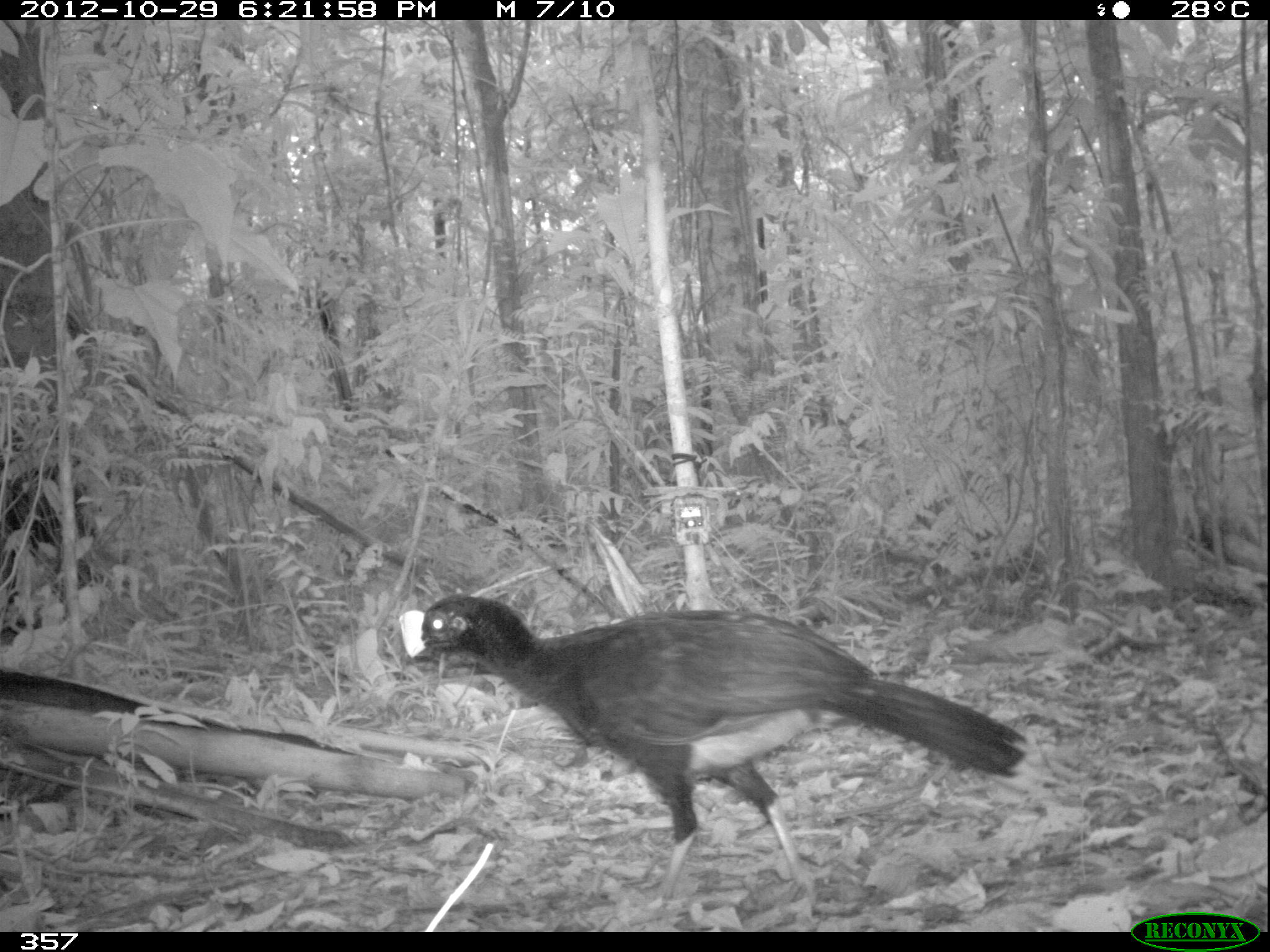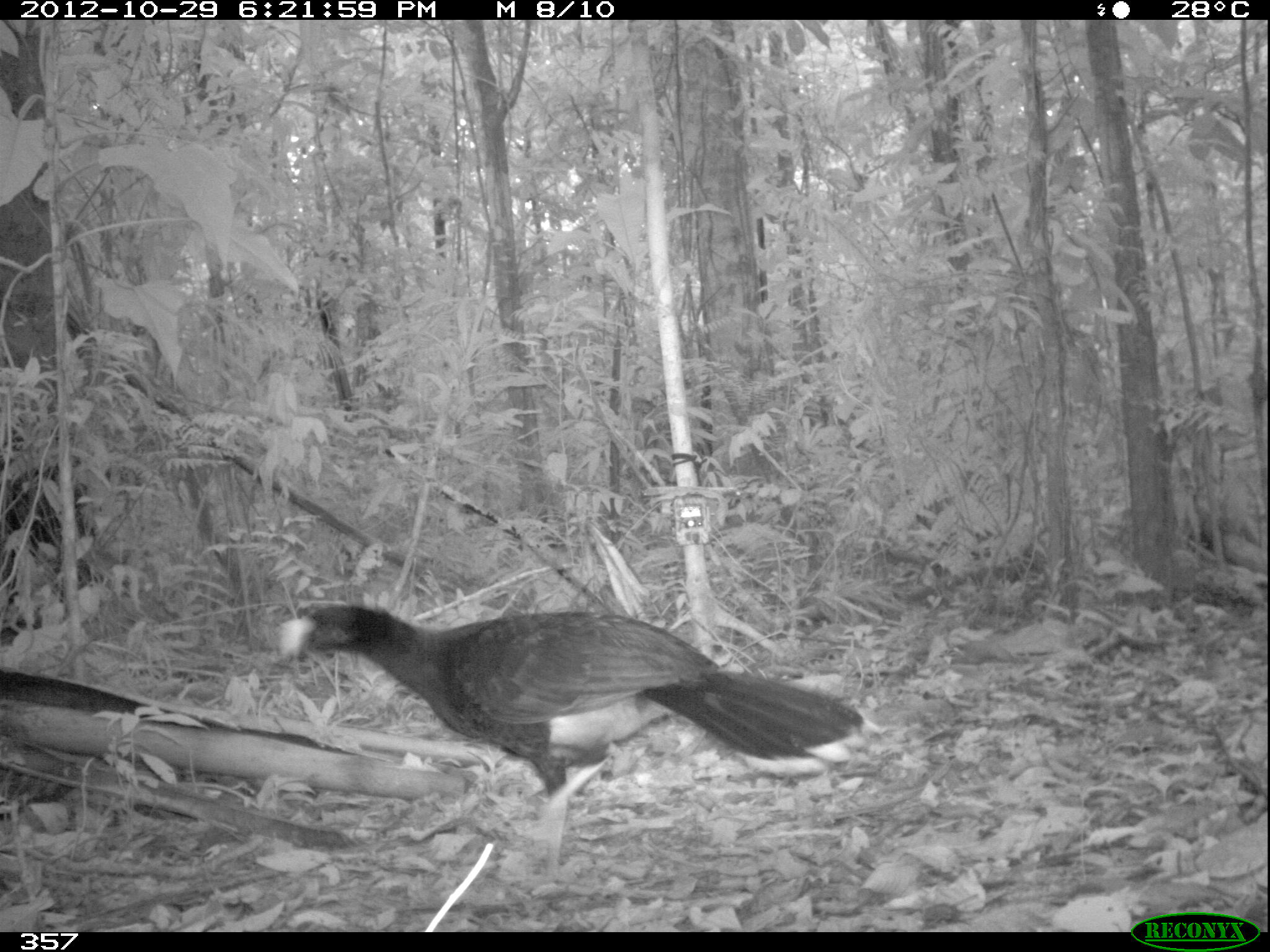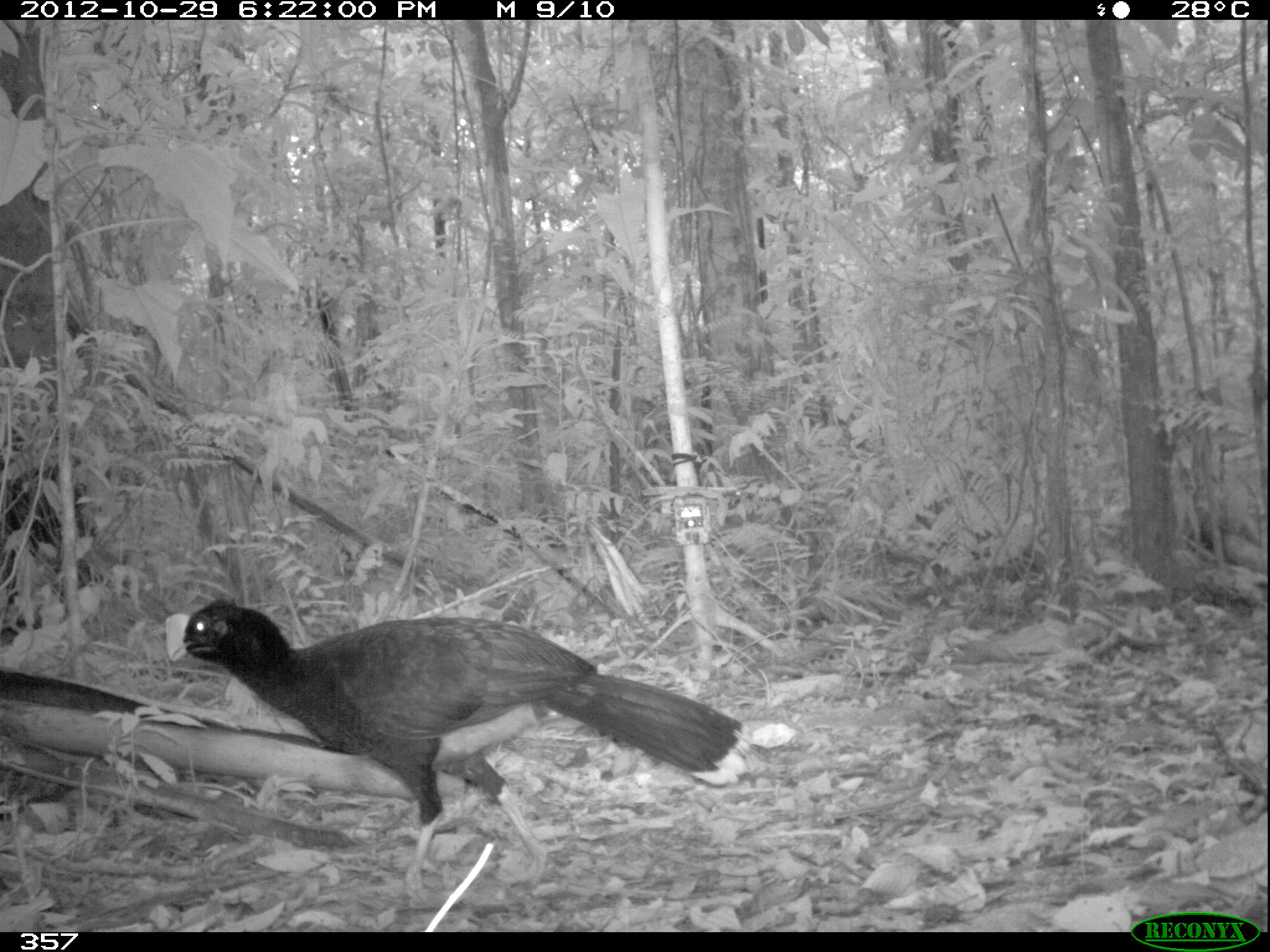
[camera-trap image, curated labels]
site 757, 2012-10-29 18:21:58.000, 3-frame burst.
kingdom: Animalia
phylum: Chordata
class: Aves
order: Galliformes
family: Cracidae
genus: Mitu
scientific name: Mitu tuberosum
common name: razor-billed curassow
Mitu tuberosum (razor-billed curassow).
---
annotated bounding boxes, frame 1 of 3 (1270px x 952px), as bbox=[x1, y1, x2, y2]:
mitu tuberosum: bbox=[398, 592, 1026, 911]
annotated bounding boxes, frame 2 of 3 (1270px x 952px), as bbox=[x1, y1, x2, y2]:
mitu tuberosum: bbox=[275, 602, 882, 896]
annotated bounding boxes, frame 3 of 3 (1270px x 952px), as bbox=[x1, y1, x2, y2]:
mitu tuberosum: bbox=[163, 597, 753, 906]